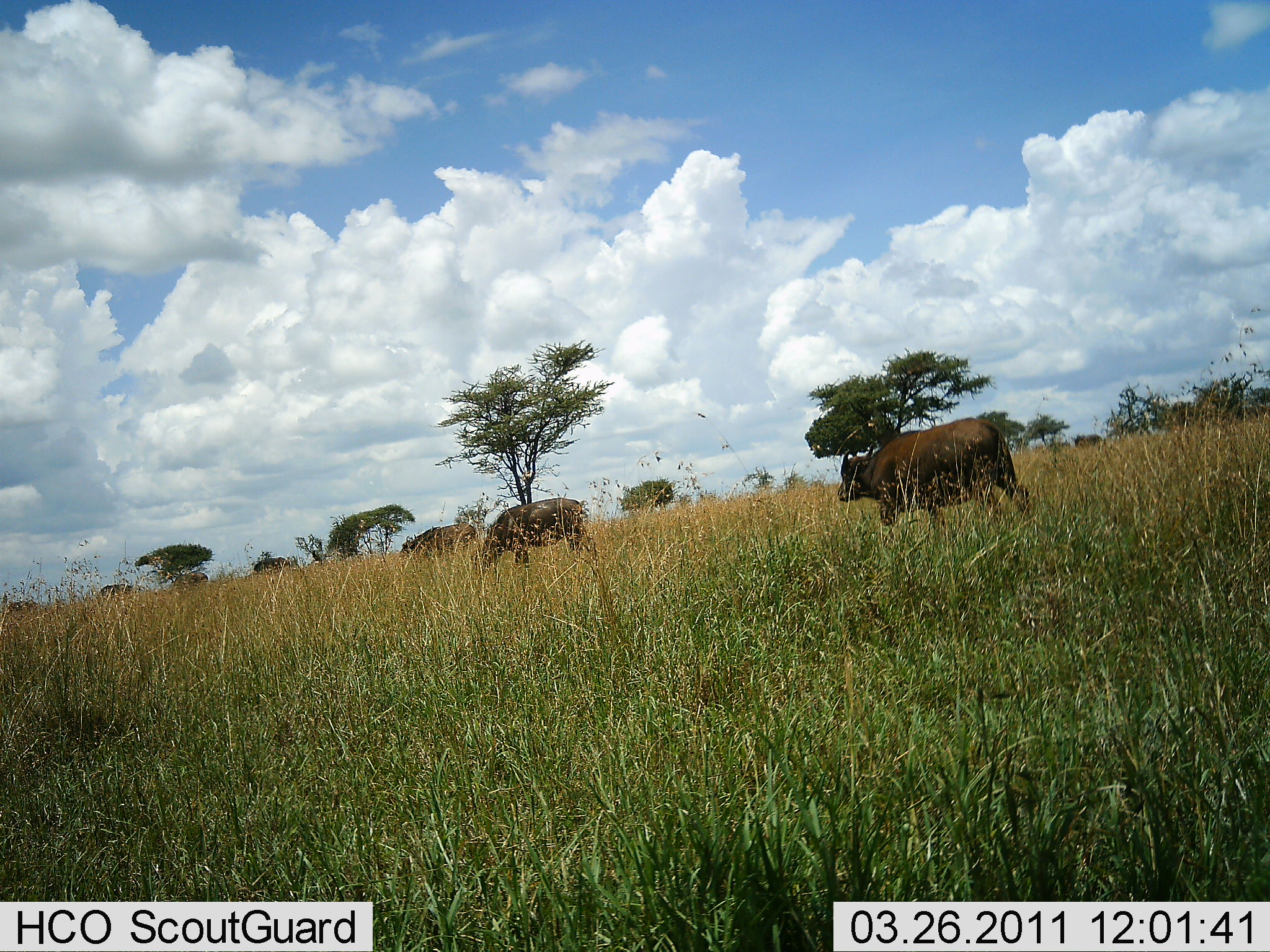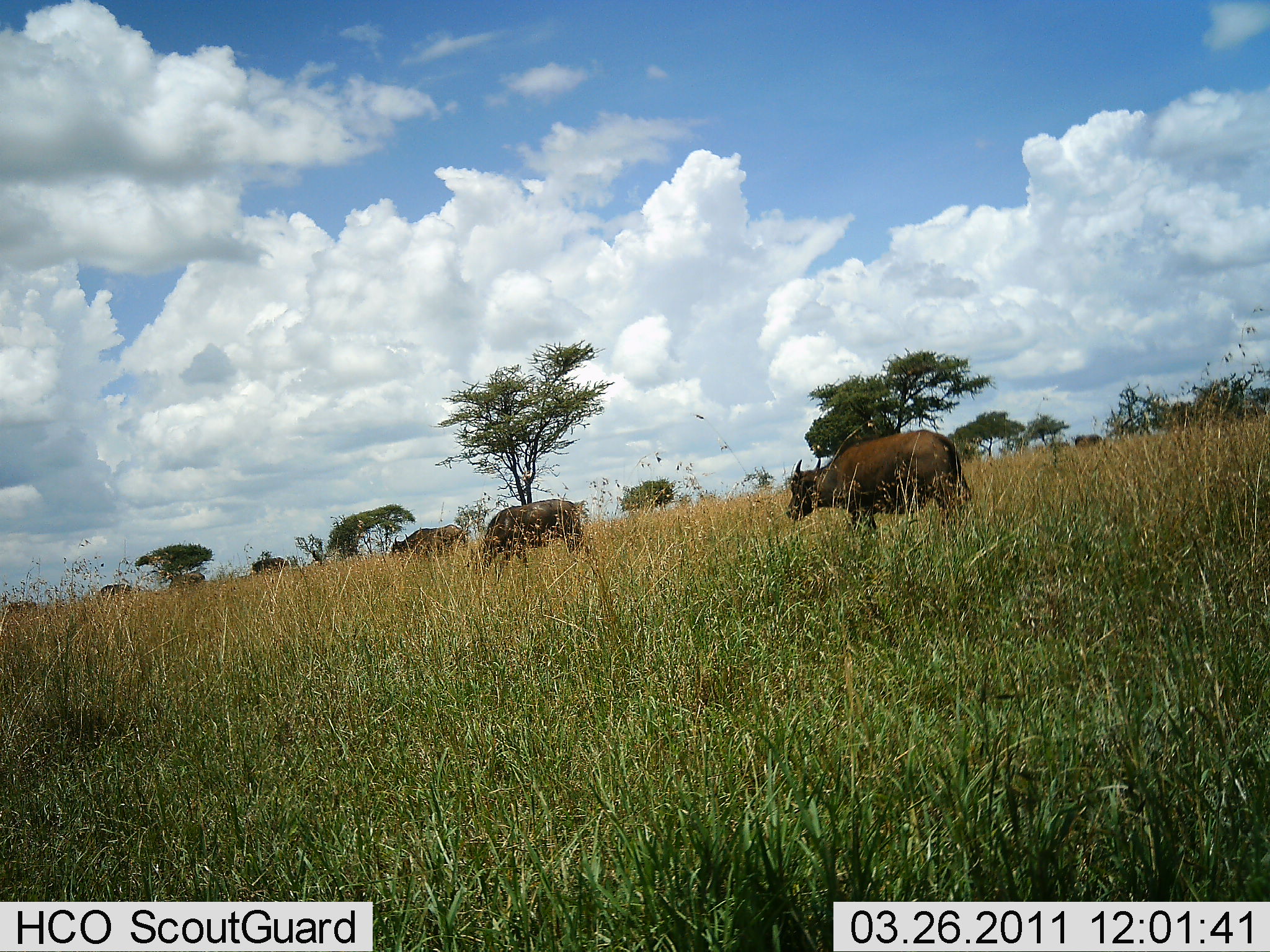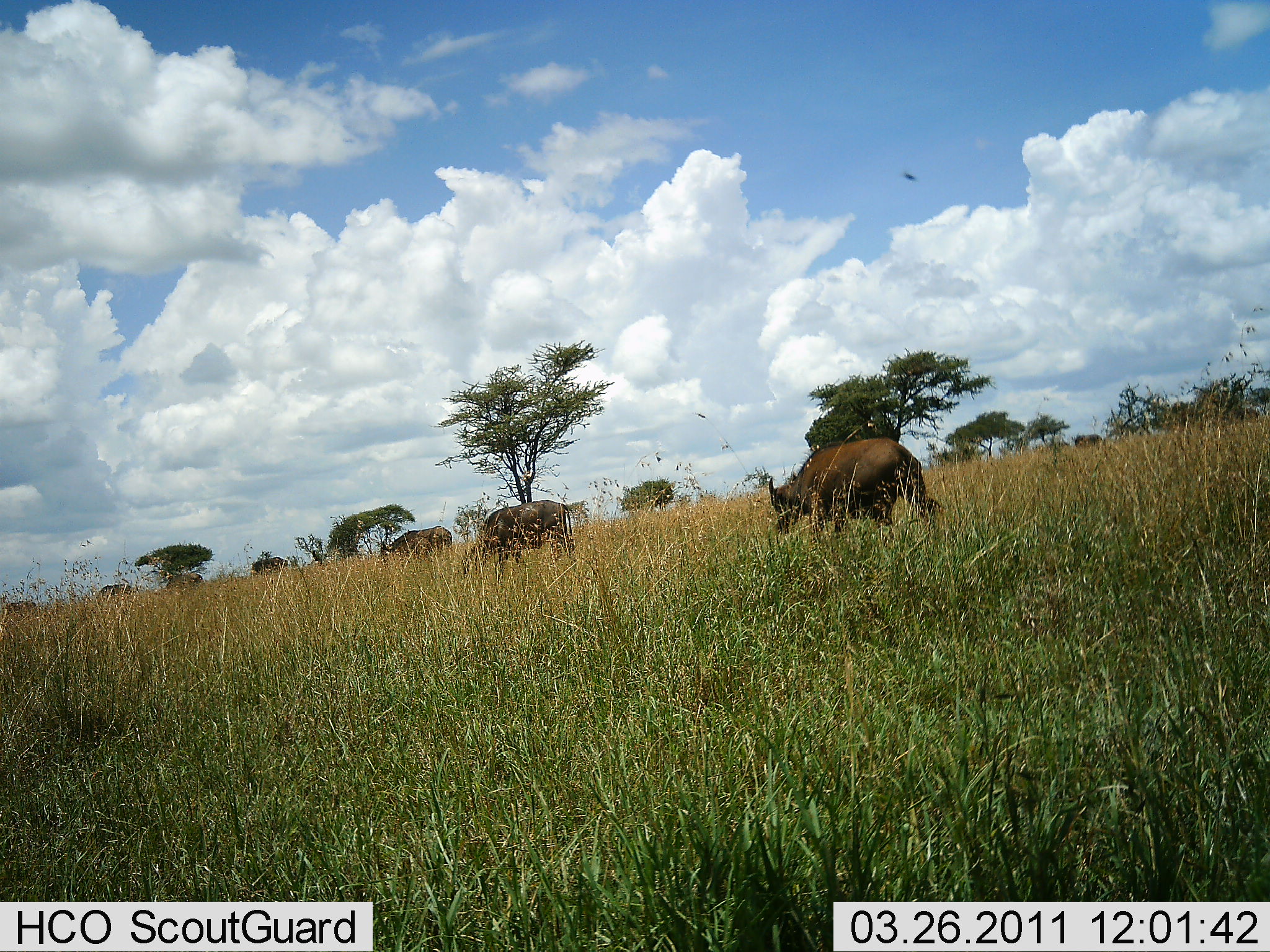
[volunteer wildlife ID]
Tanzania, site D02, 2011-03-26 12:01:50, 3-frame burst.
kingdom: Animalia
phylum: Chordata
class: Mammalia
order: Artiodactyla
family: Bovidae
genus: Syncerus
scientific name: Syncerus caffer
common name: cape buffalo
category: buffalo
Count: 7.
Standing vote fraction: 8%.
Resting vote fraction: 0%.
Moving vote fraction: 77%.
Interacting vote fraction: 0%.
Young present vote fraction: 0%.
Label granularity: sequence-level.